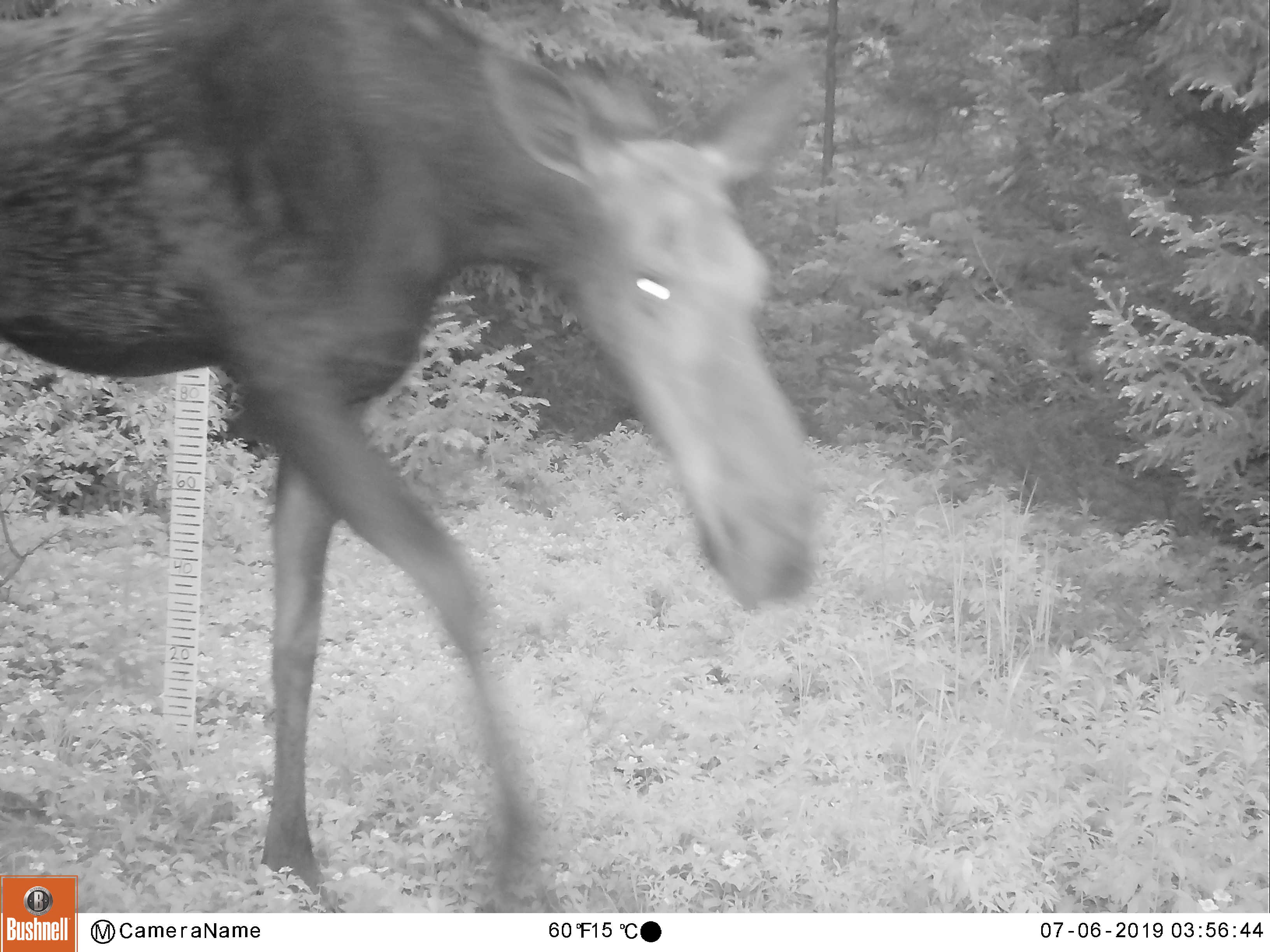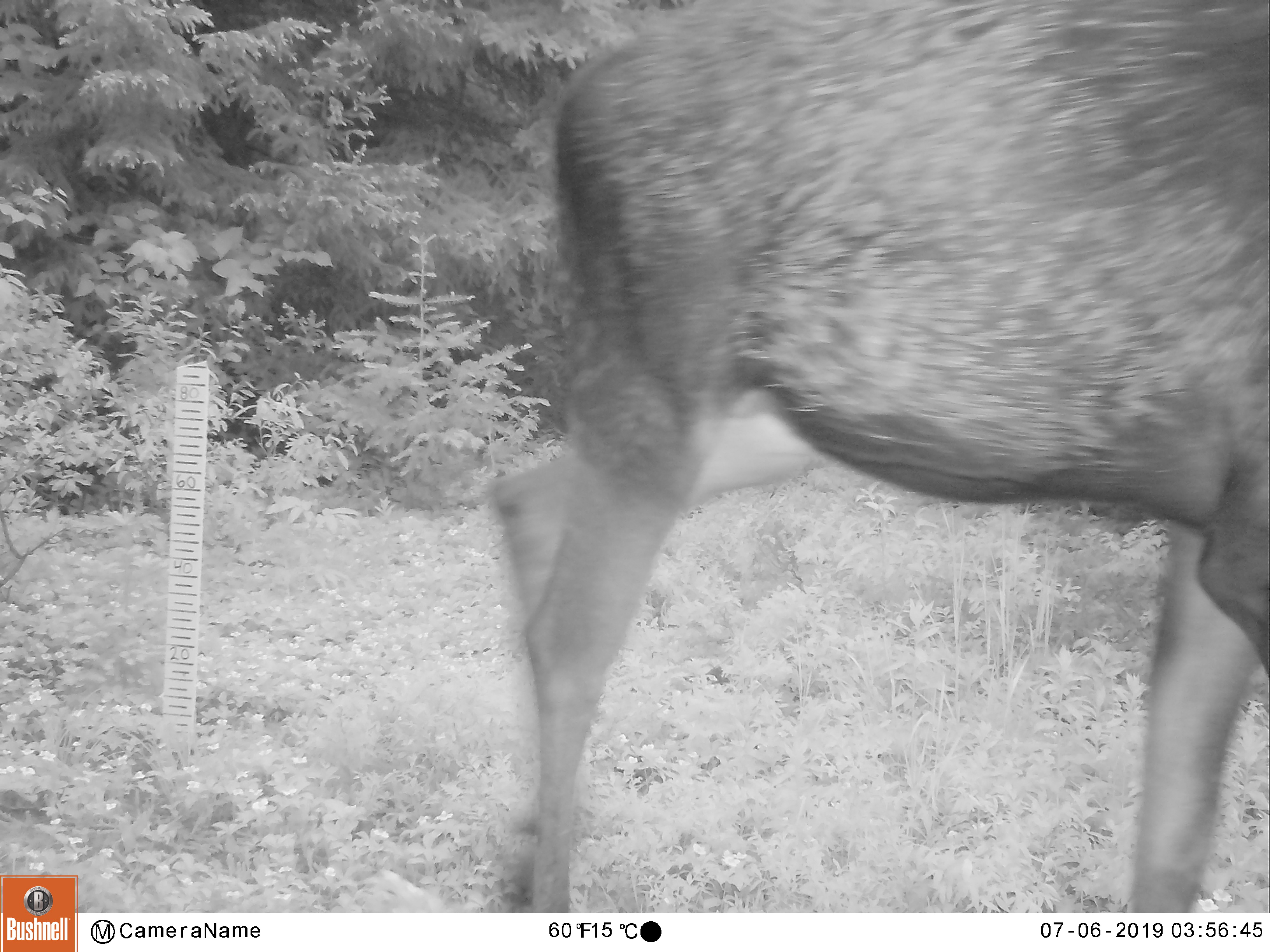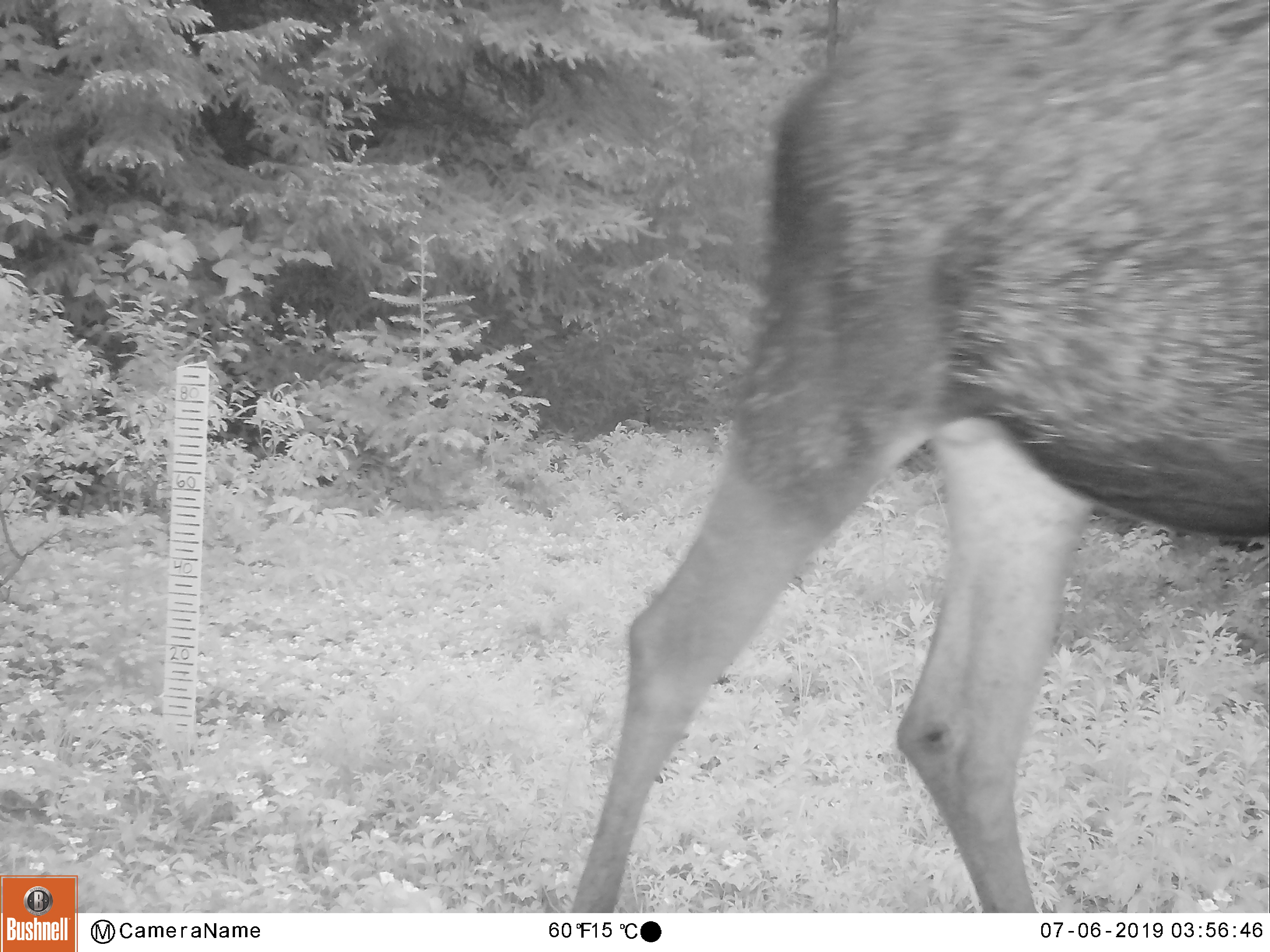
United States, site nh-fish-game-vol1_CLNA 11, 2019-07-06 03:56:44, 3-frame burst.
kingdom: Animalia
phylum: Chordata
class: Mammalia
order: Artiodactyla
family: Cervidae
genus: Alces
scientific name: Alces alces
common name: moose